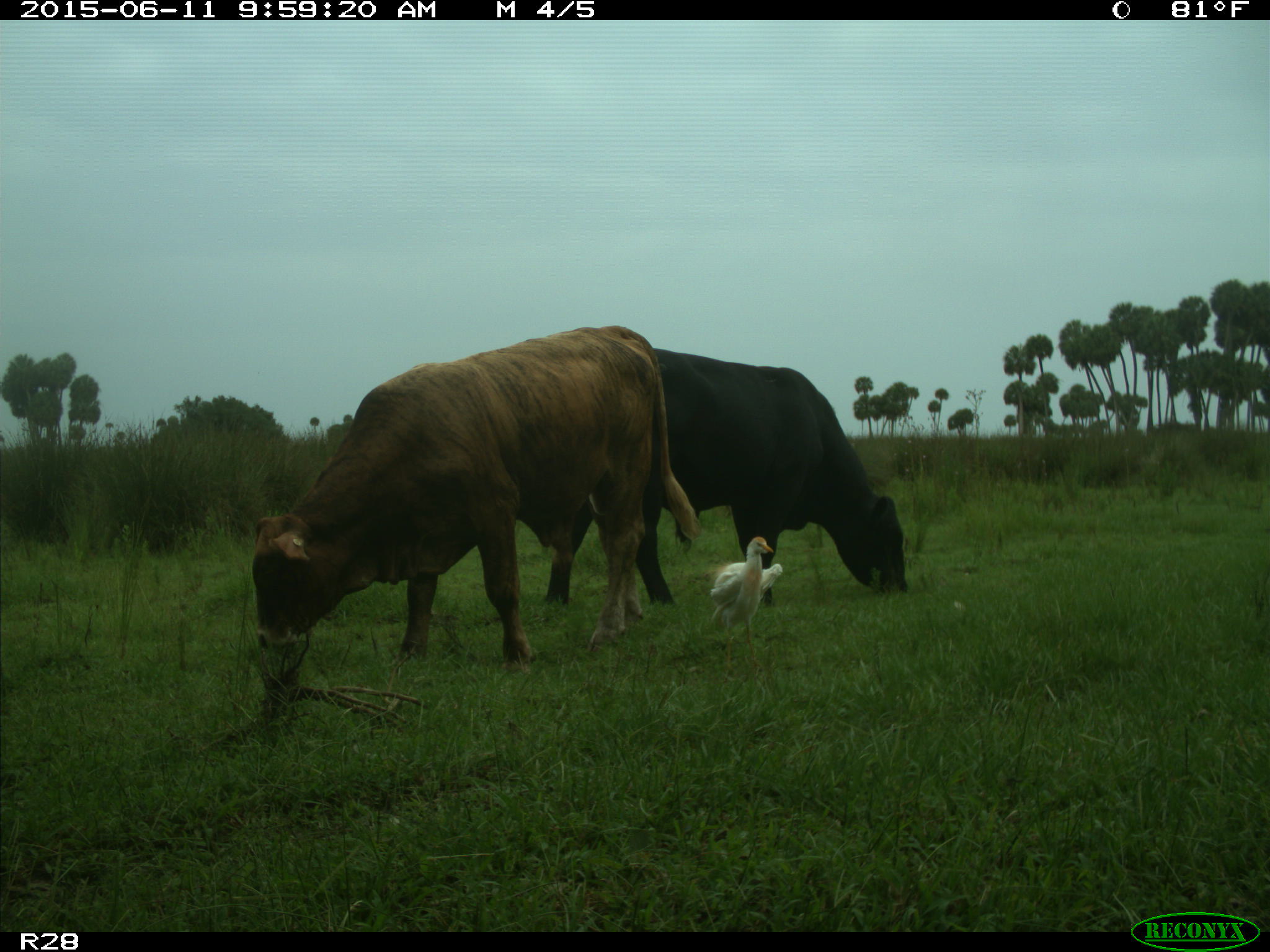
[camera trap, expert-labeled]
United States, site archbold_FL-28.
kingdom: Animalia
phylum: Chordata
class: Mammalia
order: Artiodactyla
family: Bovidae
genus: Bos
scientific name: Bos taurus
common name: domestic cow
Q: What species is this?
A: Bos taurus (domestic cow).